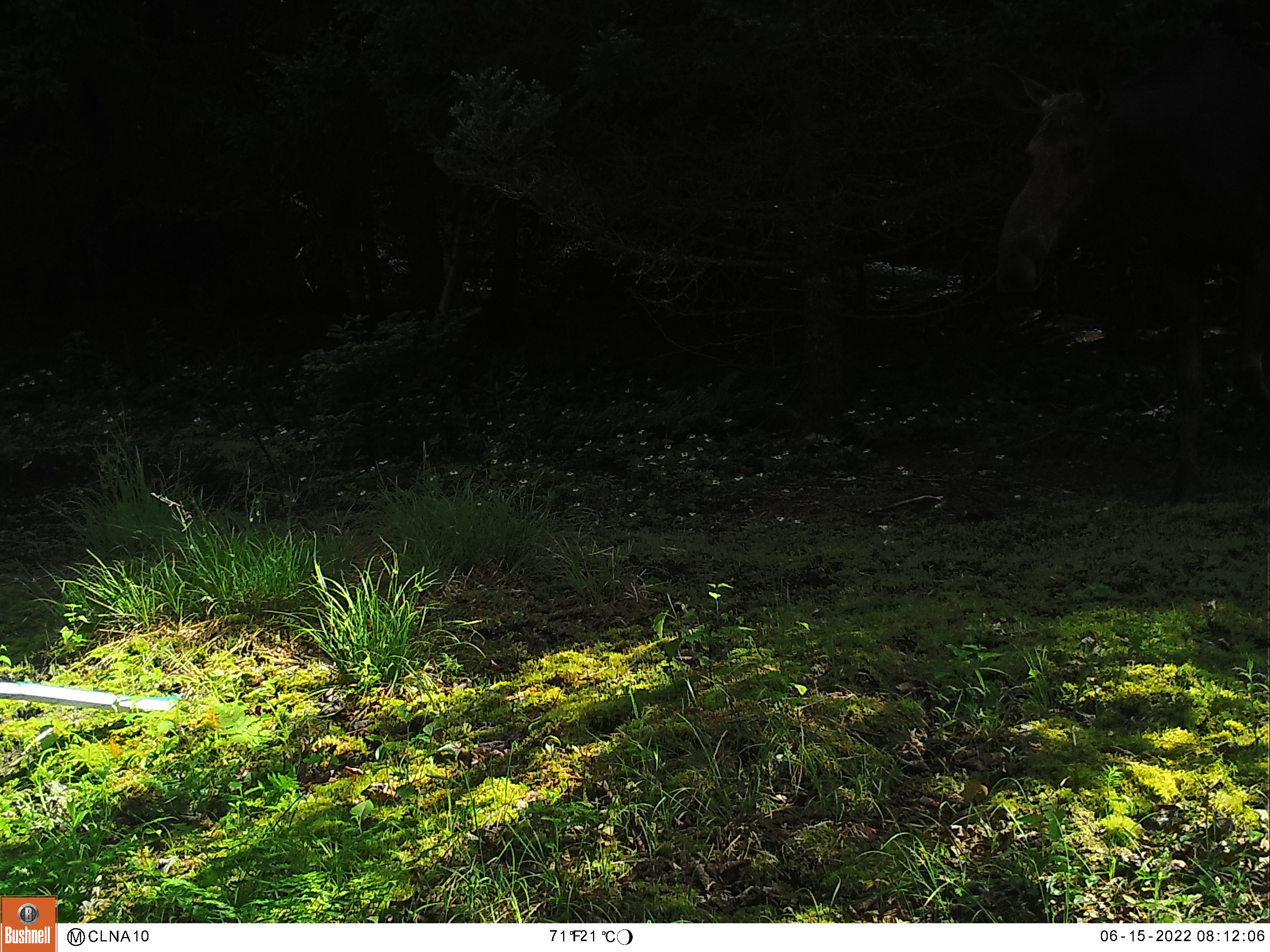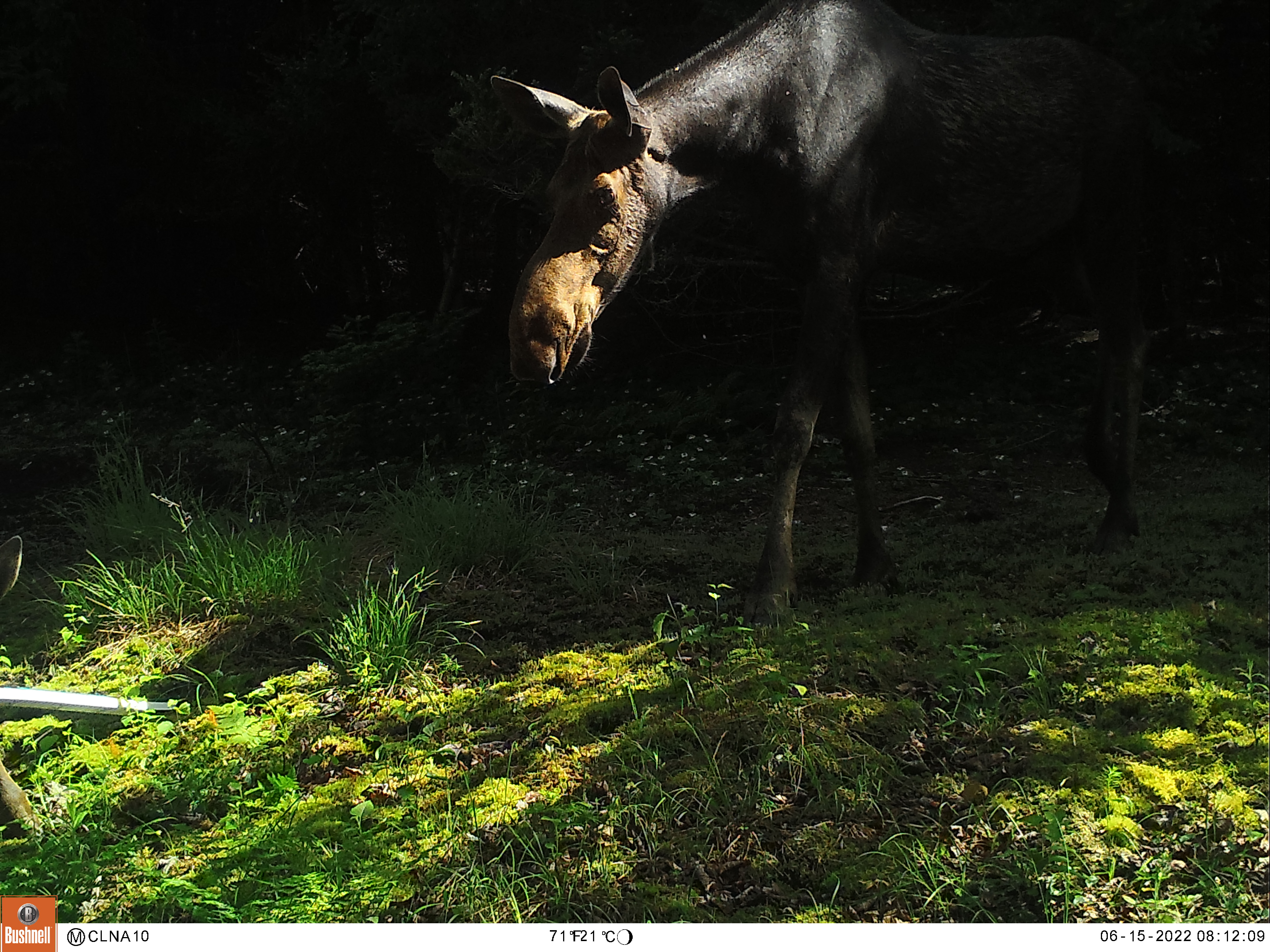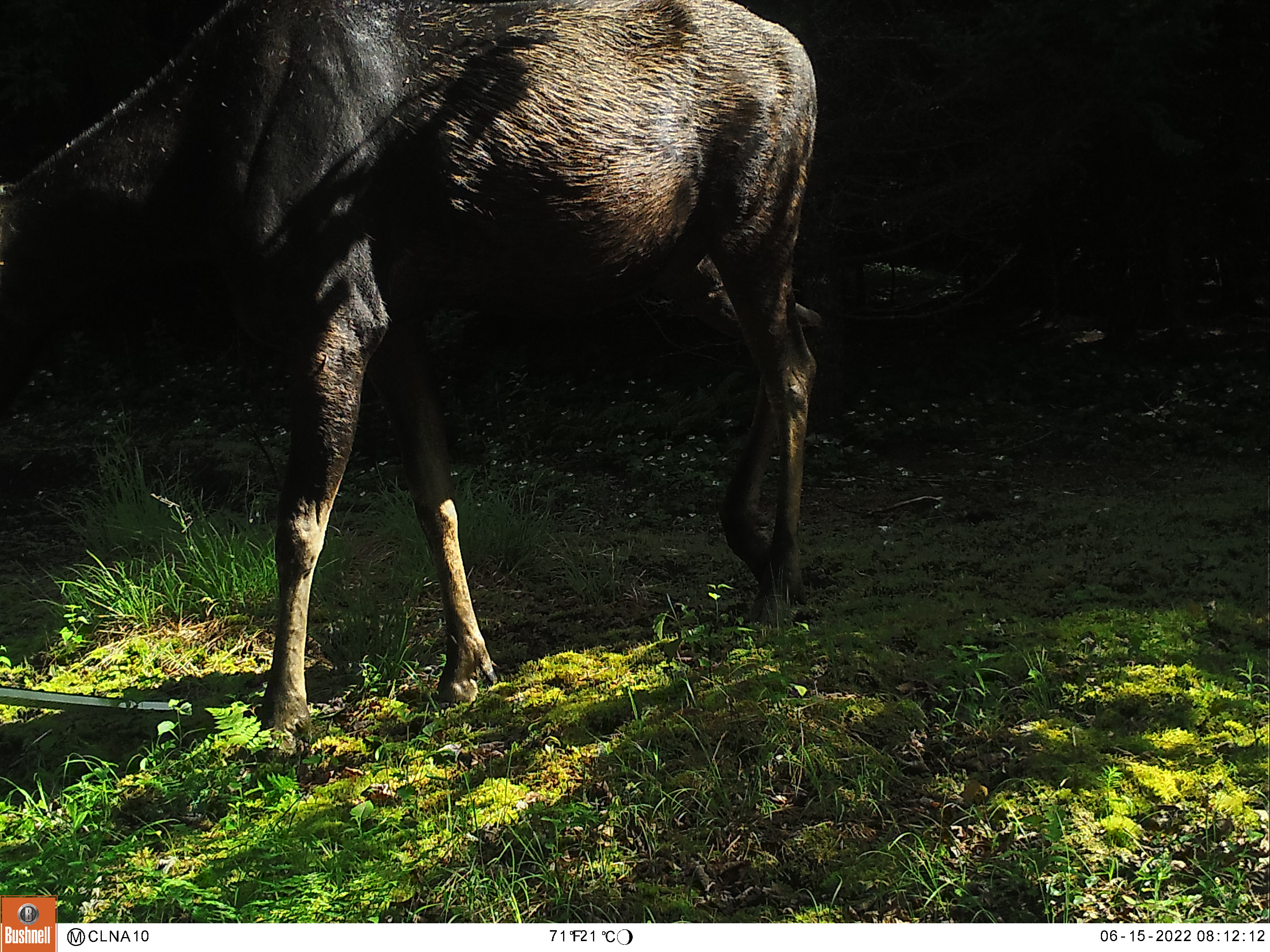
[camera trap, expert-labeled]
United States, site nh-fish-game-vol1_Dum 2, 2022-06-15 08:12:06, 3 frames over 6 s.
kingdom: Animalia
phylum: Chordata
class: Mammalia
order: Artiodactyla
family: Cervidae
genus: Alces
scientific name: Alces alces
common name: moose